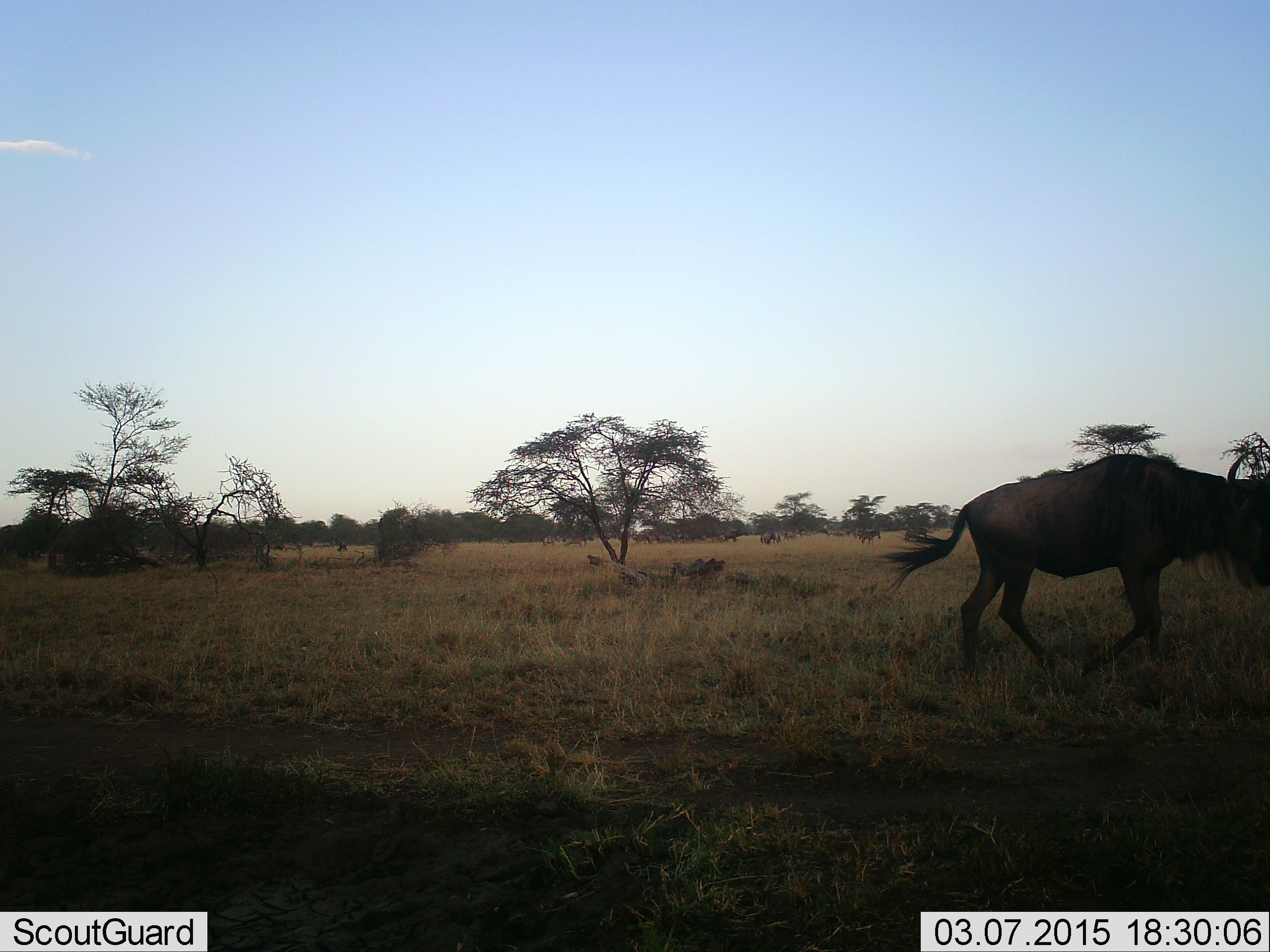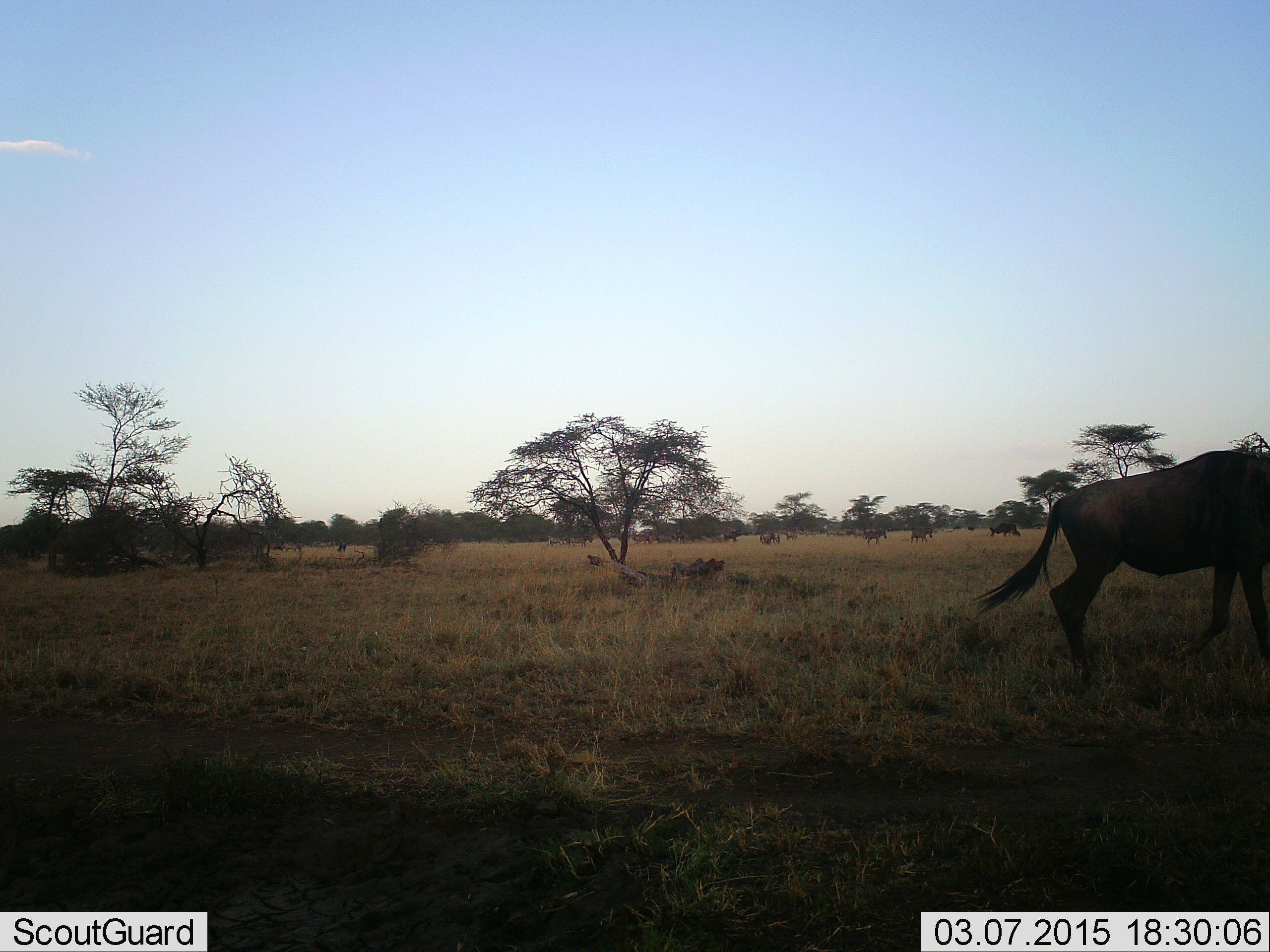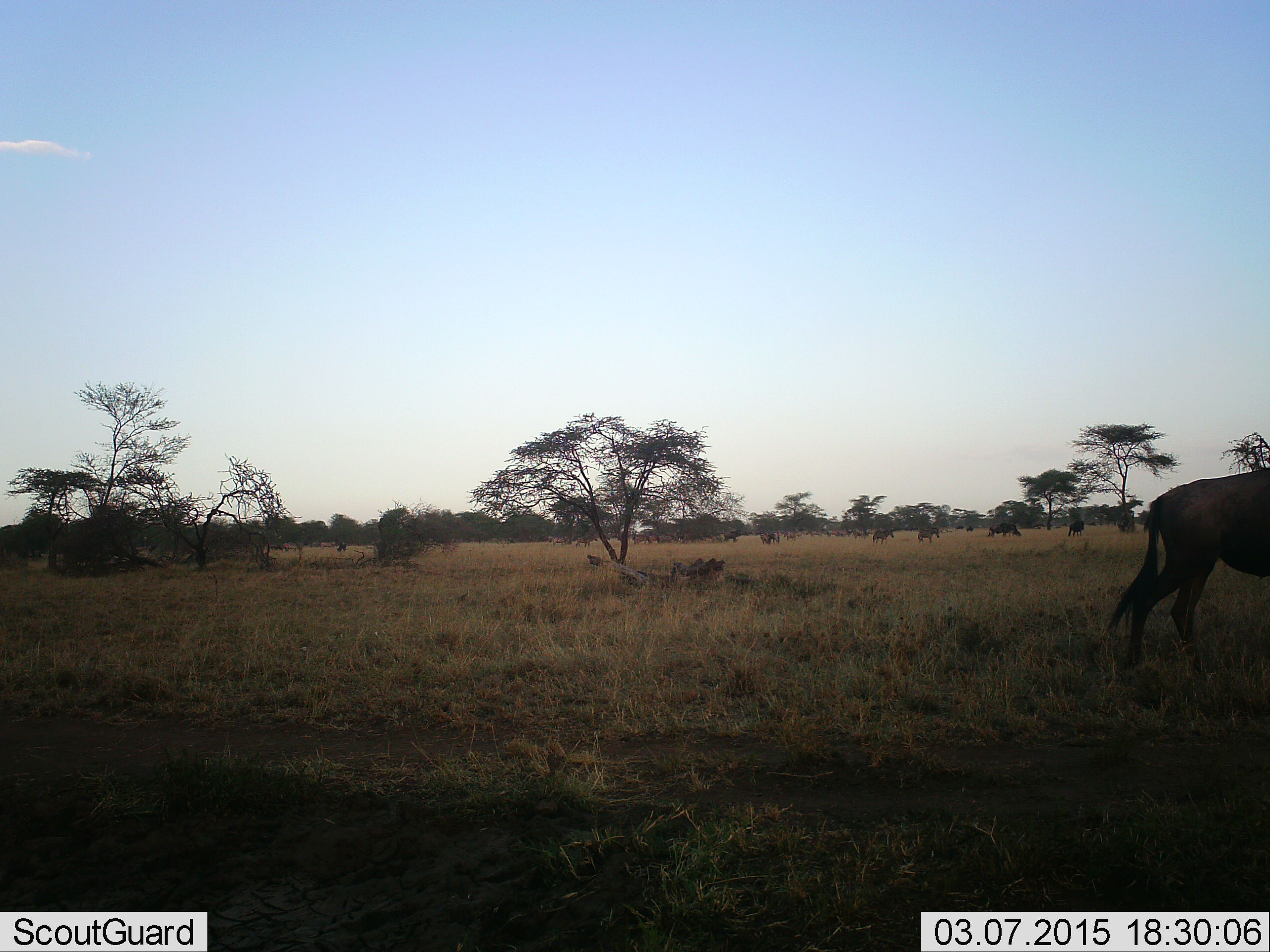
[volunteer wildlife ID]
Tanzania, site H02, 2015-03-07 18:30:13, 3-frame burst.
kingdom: Animalia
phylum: Chordata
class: Mammalia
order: Artiodactyla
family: Bovidae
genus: Connochaetes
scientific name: Connochaetes taurinus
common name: blue wildebeest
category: wildebeest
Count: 1.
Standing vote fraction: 30%.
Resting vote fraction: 10%.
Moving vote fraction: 100%.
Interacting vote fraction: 10%.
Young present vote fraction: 0%.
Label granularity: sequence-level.